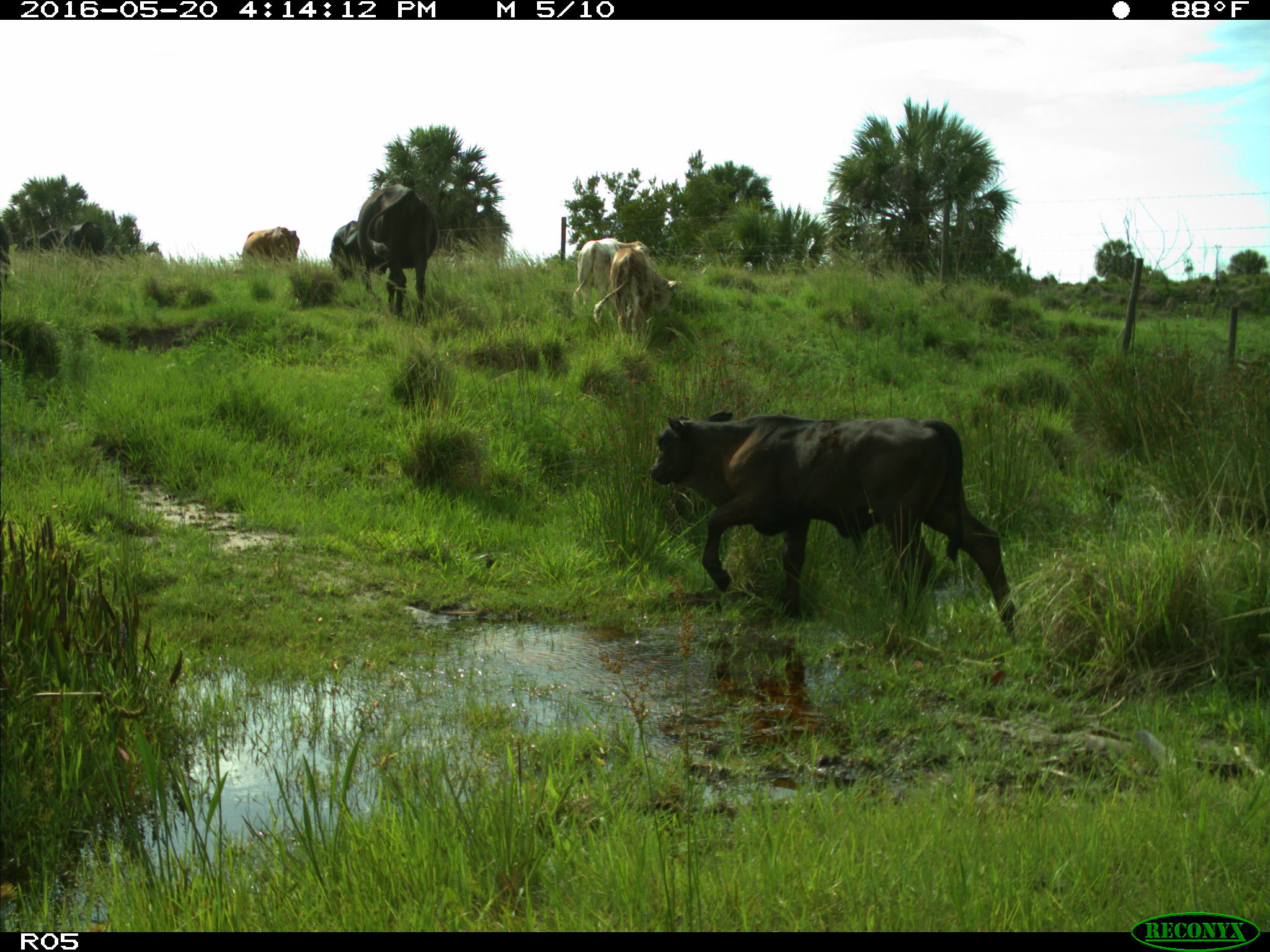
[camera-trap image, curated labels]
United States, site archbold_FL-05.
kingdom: Animalia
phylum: Chordata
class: Mammalia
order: Artiodactyla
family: Bovidae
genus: Bos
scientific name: Bos taurus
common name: domestic cow